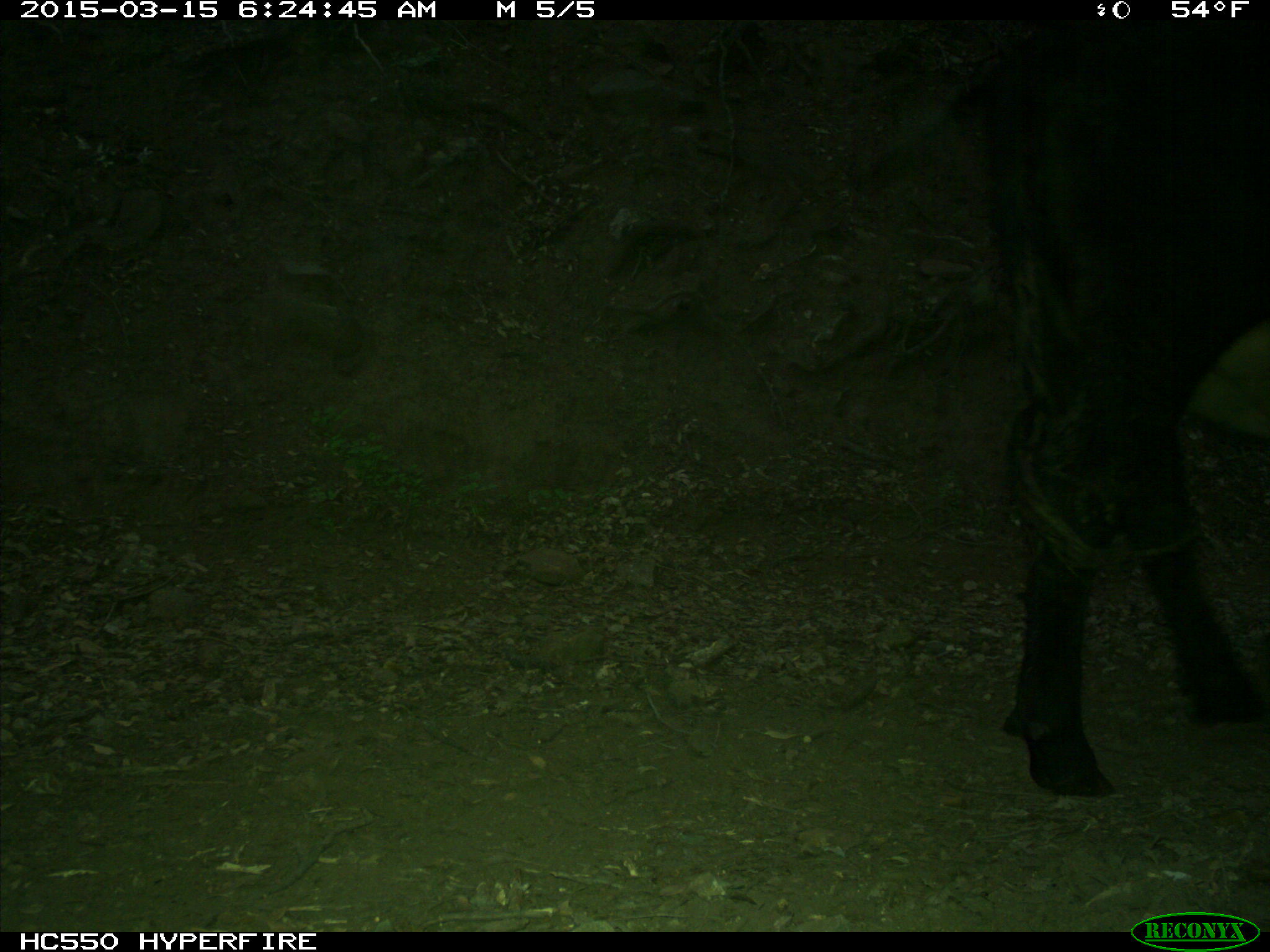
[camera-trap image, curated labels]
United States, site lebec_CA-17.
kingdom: Animalia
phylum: Chordata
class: Mammalia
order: Artiodactyla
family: Bovidae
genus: Bos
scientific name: Bos taurus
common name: domestic cow